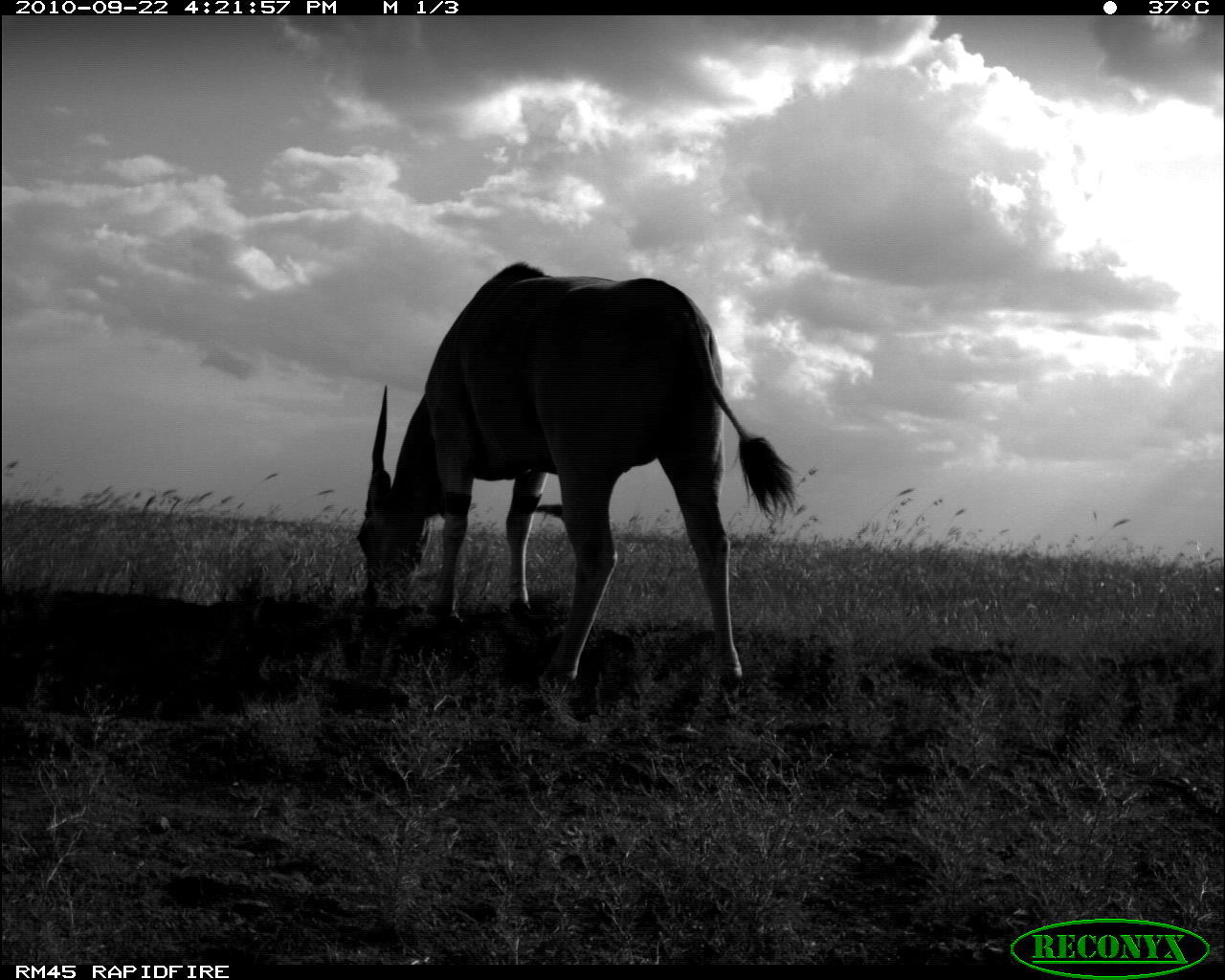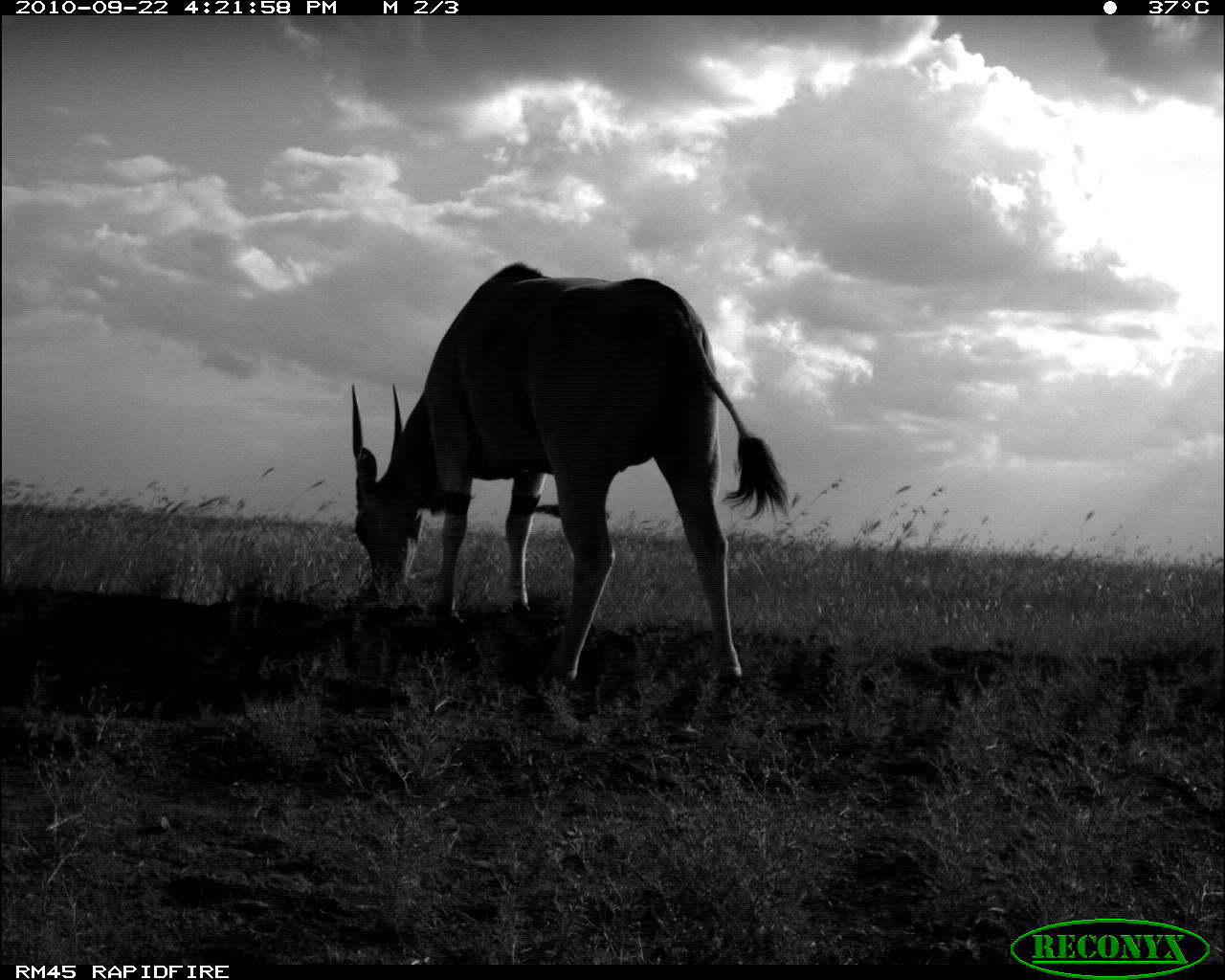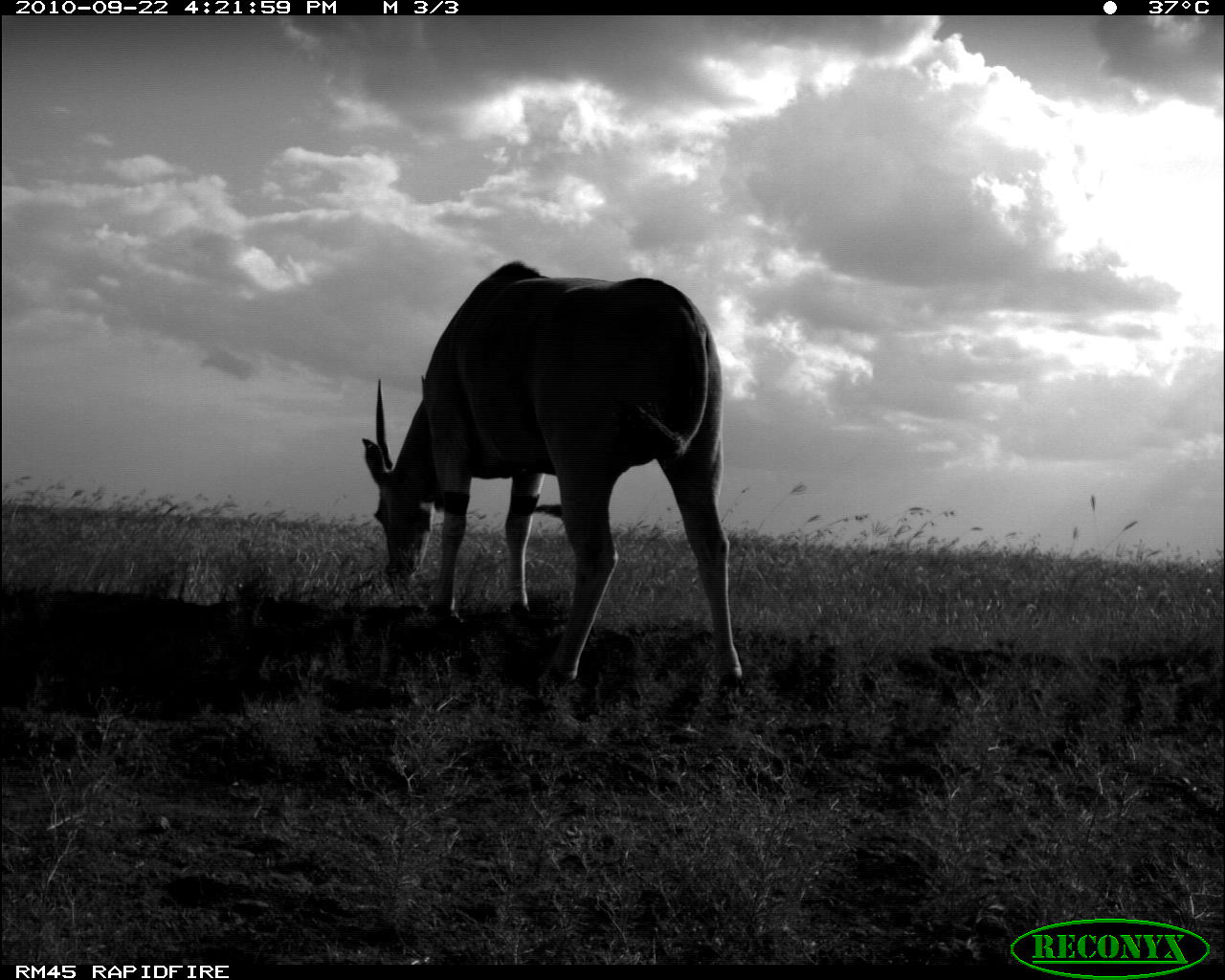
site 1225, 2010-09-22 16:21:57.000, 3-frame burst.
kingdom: Animalia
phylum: Chordata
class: Mammalia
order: Artiodactyla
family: Bovidae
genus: Tragelaphus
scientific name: Tragelaphus oryx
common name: eland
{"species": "Tragelaphus oryx (eland)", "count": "1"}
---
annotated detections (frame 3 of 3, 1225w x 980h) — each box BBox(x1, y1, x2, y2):
tragelaphus oryx: BBox(359, 260, 746, 698)